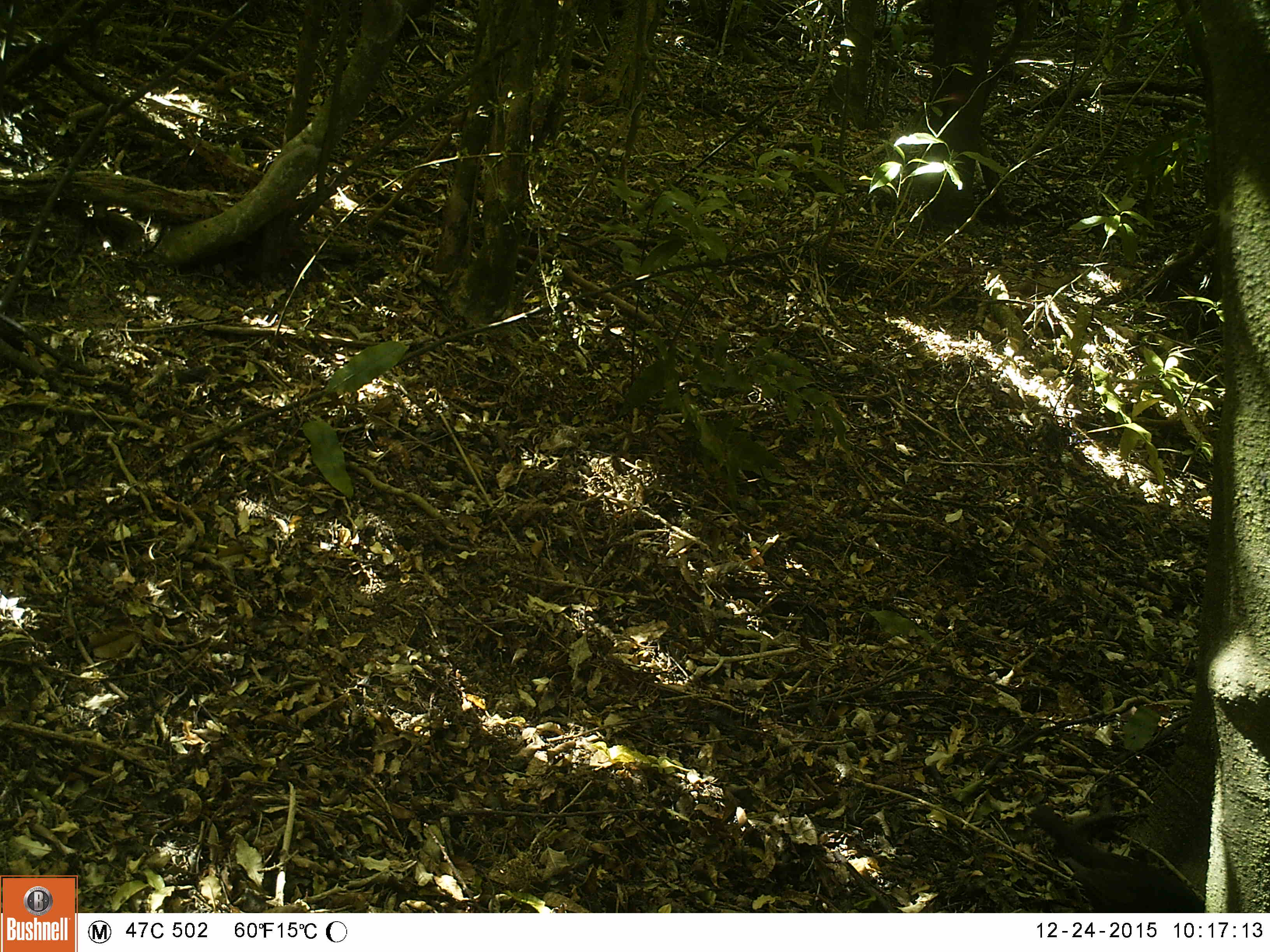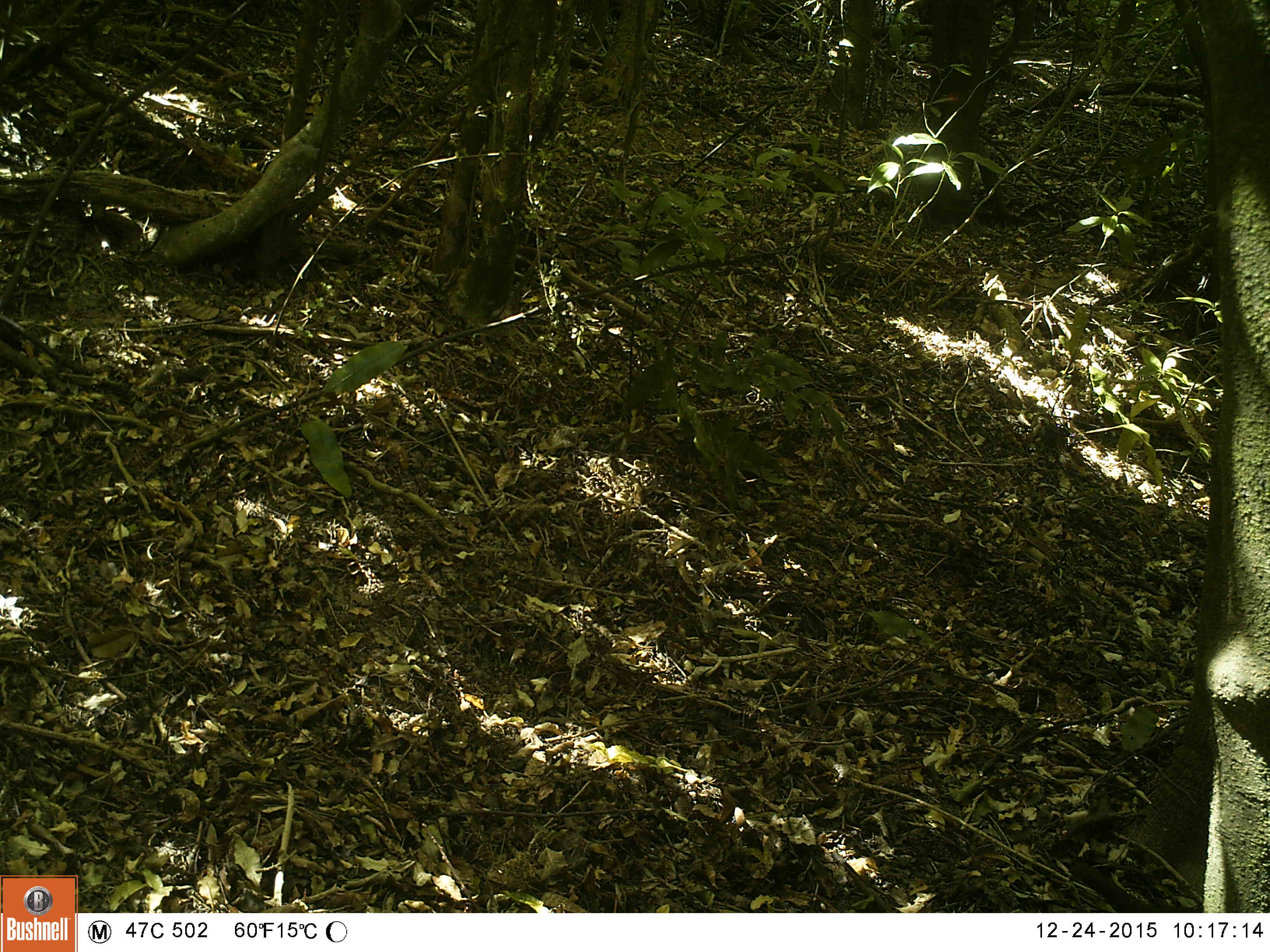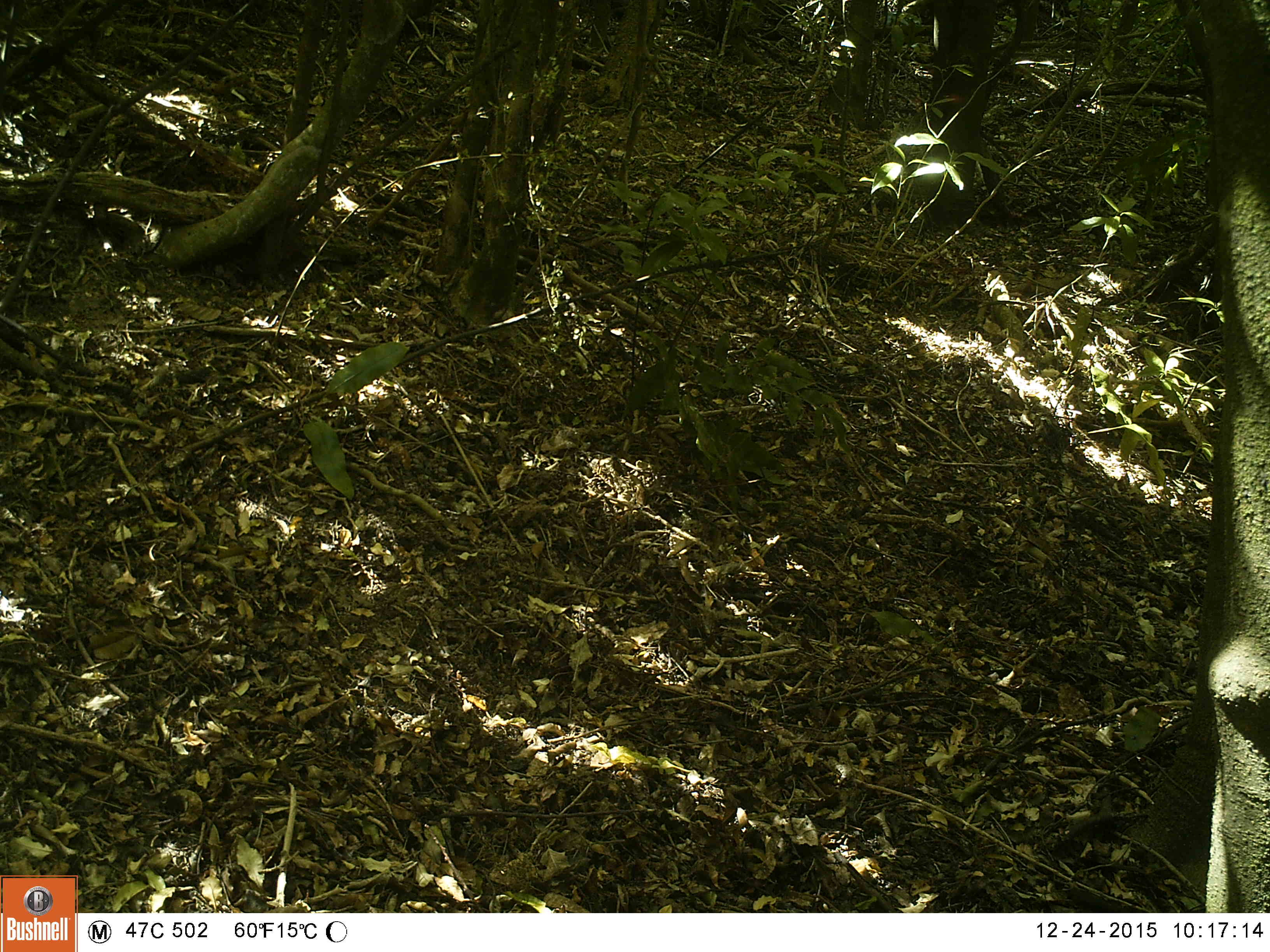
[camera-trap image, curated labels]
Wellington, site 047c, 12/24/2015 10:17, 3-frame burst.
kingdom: Animalia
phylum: Chordata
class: Aves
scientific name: Aves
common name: bird